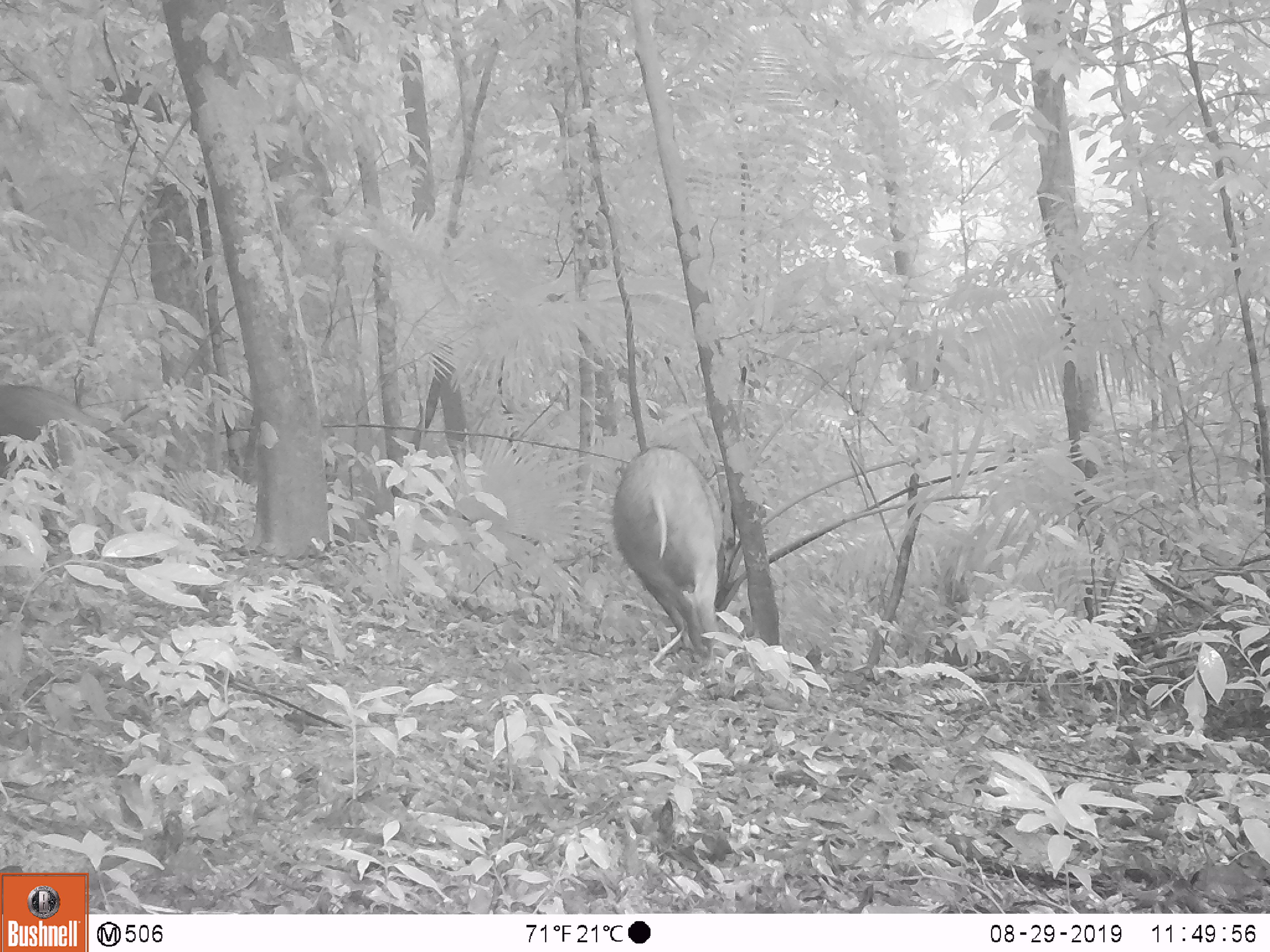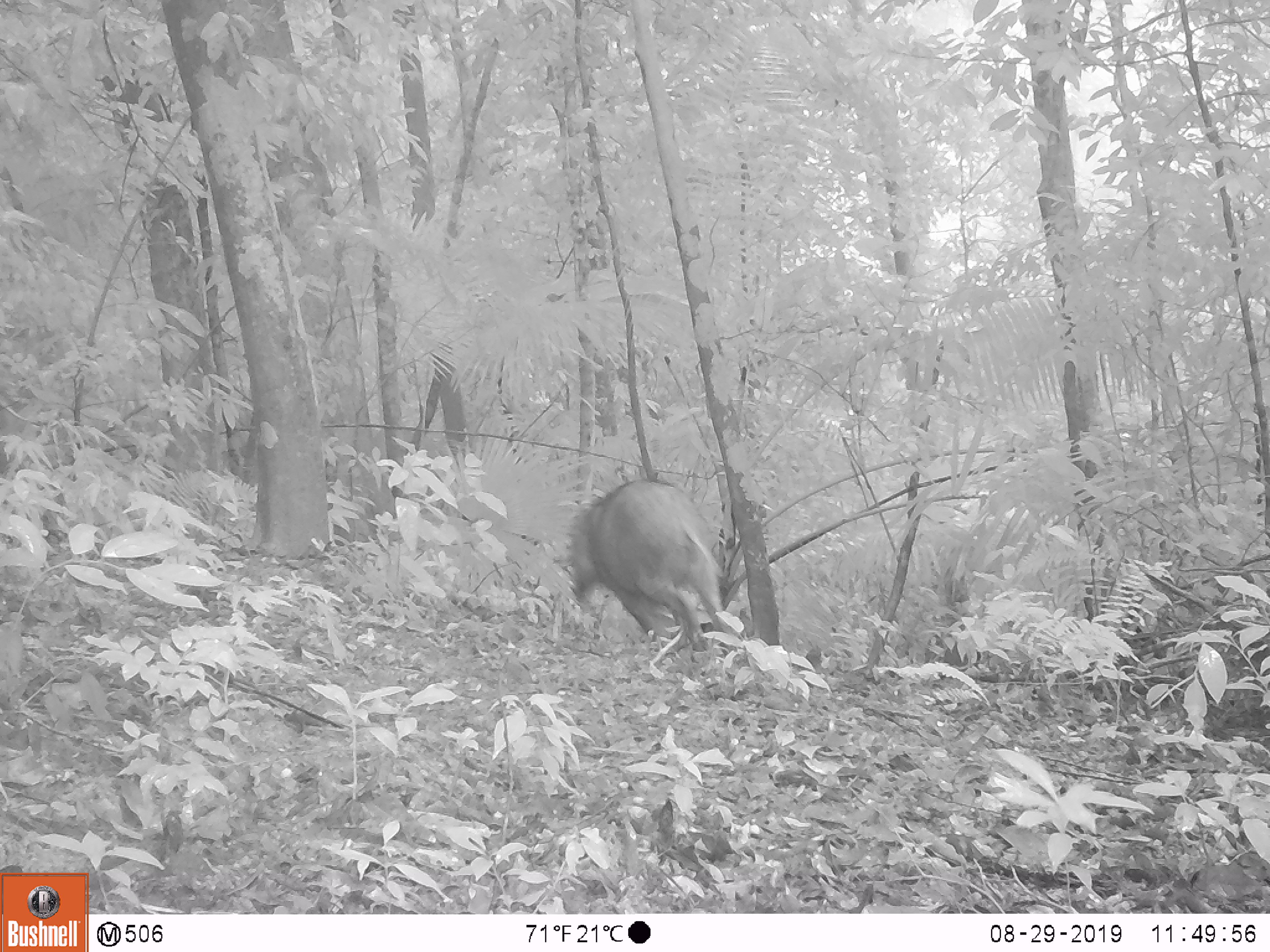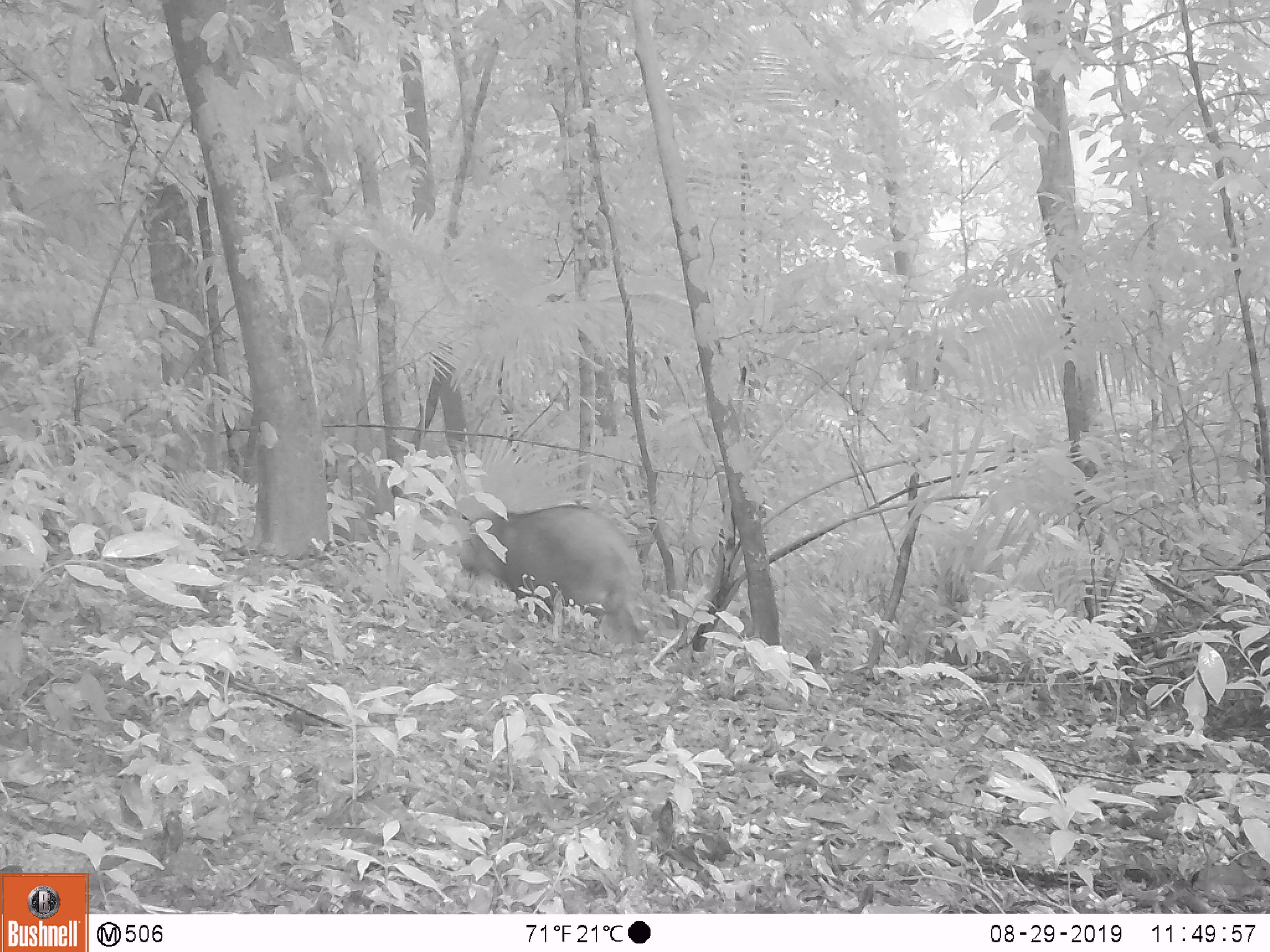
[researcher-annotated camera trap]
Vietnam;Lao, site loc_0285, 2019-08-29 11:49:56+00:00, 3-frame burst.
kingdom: Animalia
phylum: Chordata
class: Mammalia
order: Artiodactyla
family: Suidae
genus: Sus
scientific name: Sus scrofa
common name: eurasian wild pig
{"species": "eurasian wild pig (Sus scrofa)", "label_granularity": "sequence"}